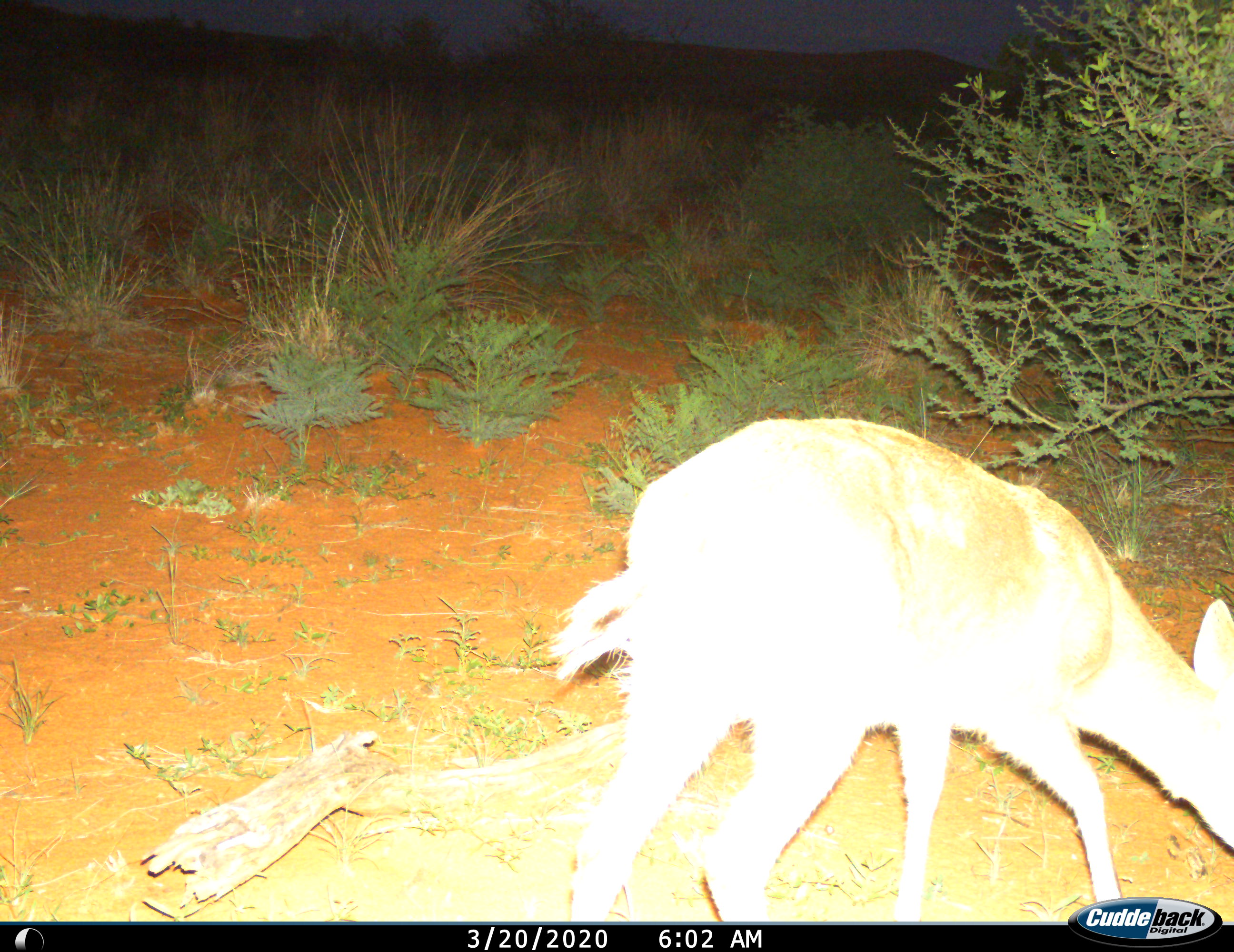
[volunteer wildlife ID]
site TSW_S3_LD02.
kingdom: Animalia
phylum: Chordata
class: Mammalia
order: Artiodactyla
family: Bovidae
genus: Sylvicapra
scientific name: Sylvicapra grimmia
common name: common duiker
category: duikercommongrey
Duikercommongrey (common duiker) (Sylvicapra grimmia), count 1. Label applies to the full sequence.